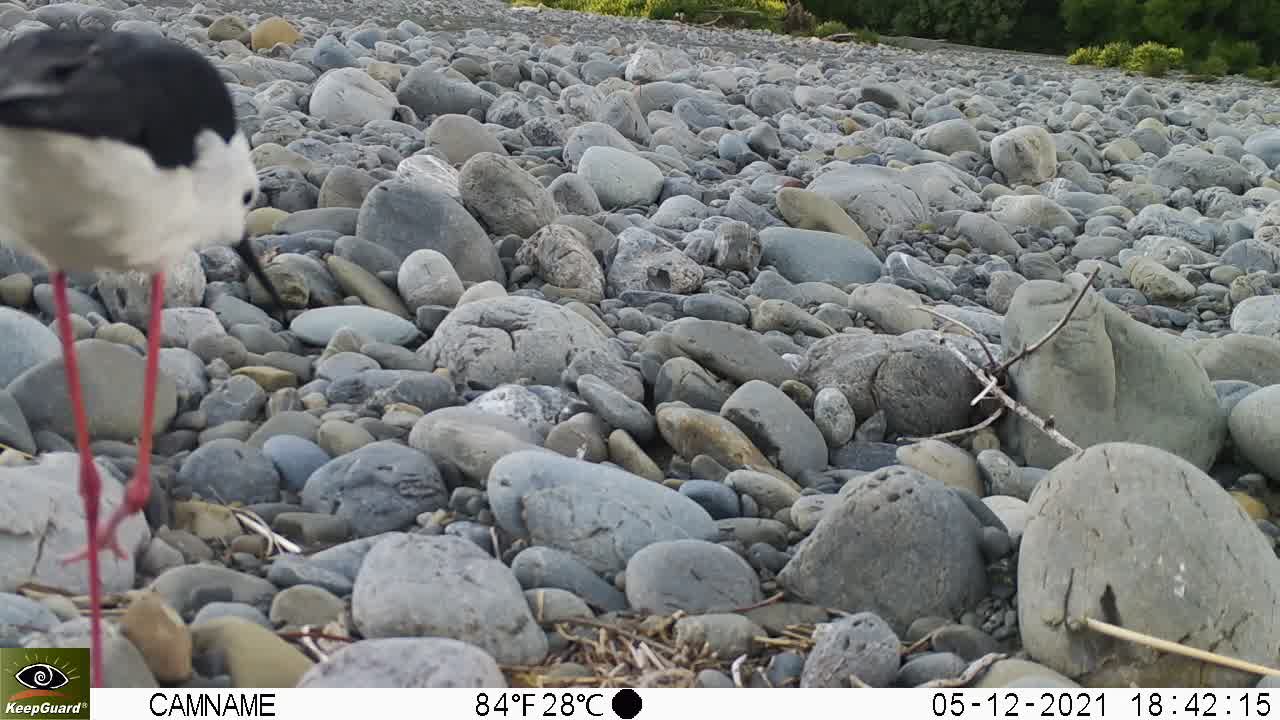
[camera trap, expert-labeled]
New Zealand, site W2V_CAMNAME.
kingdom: Animalia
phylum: Chordata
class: Aves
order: Charadriiformes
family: Recurvirostridae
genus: Himantopus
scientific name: Himantopus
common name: stilt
Stilt (Himantopus).